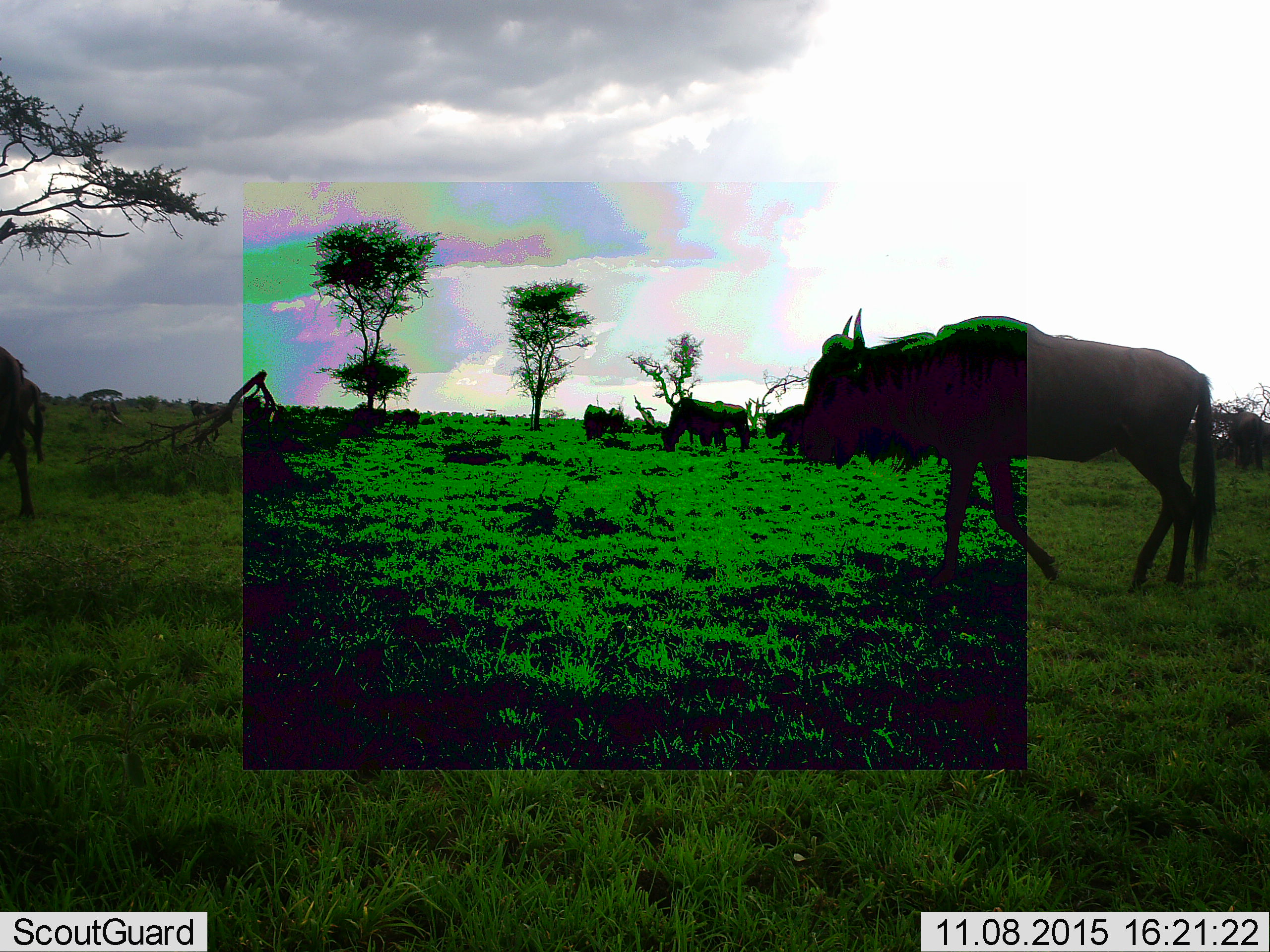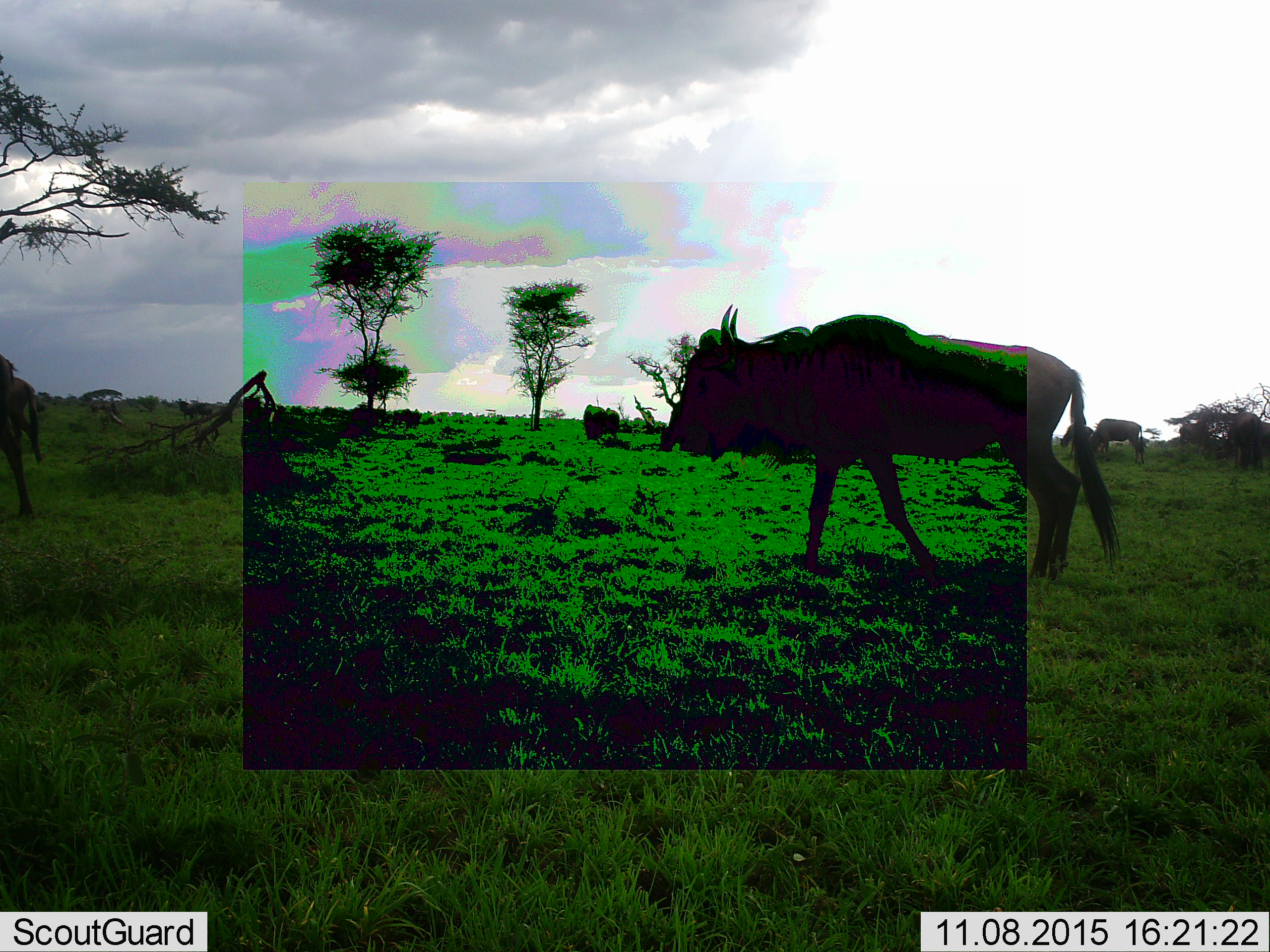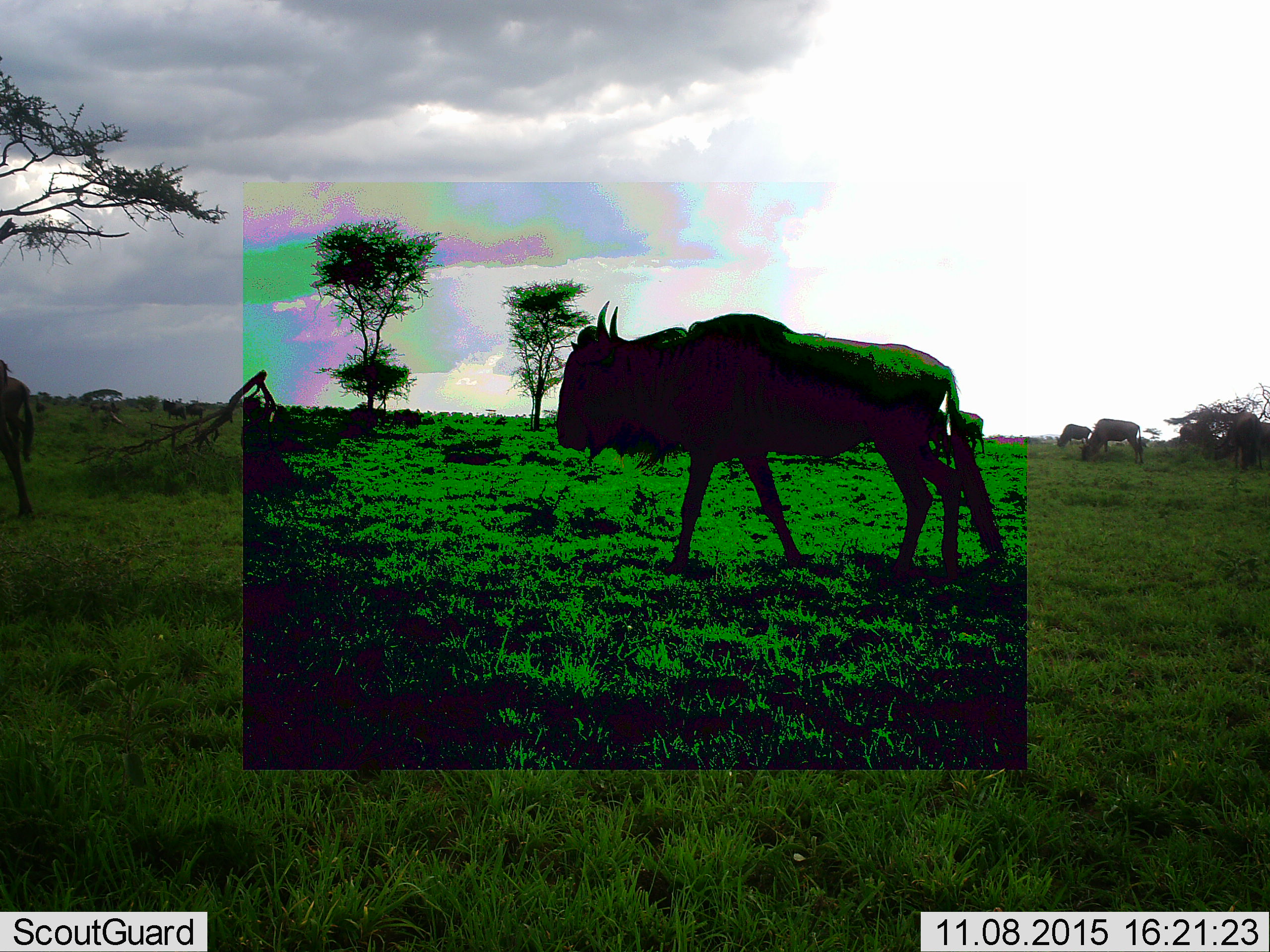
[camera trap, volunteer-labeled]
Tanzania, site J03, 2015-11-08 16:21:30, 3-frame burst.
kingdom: Animalia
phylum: Chordata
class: Mammalia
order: Artiodactyla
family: Bovidae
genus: Connochaetes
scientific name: Connochaetes taurinus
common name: blue wildebeest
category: wildebeest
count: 10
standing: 40%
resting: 0%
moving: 80%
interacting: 0%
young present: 0%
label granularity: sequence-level